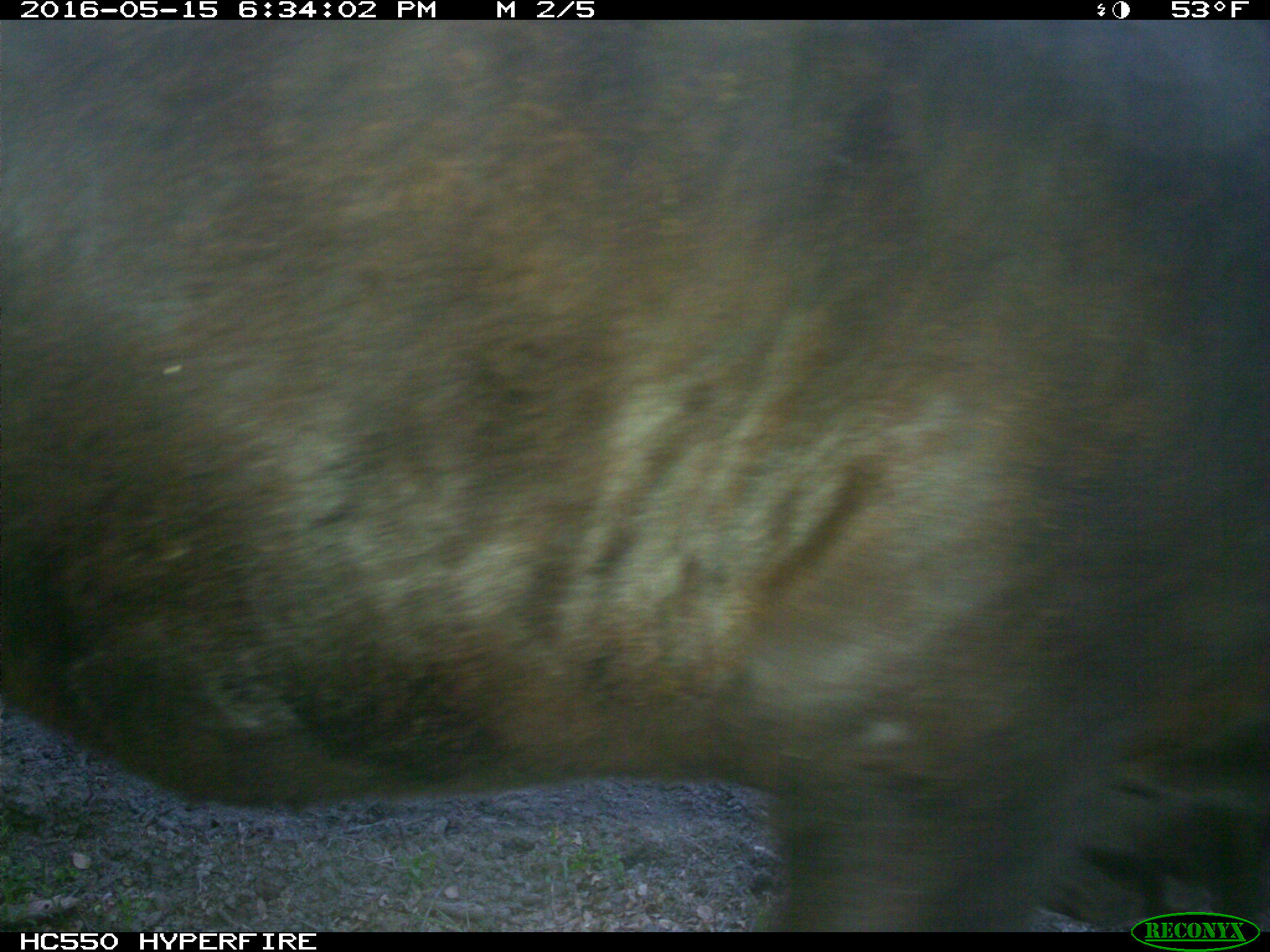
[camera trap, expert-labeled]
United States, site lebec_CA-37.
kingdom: Animalia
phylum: Chordata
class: Mammalia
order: Artiodactyla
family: Bovidae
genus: Bos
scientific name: Bos taurus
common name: domestic cow